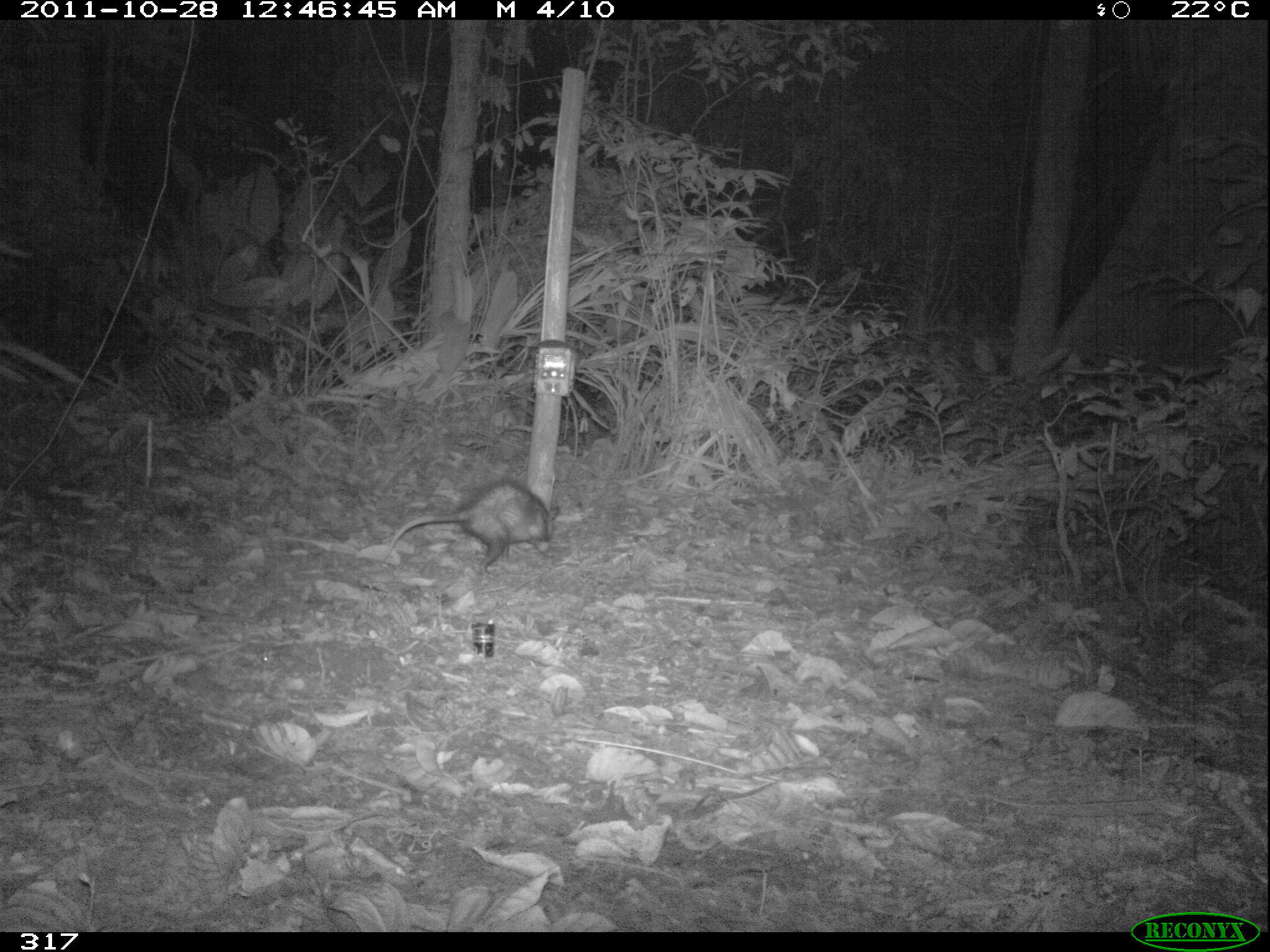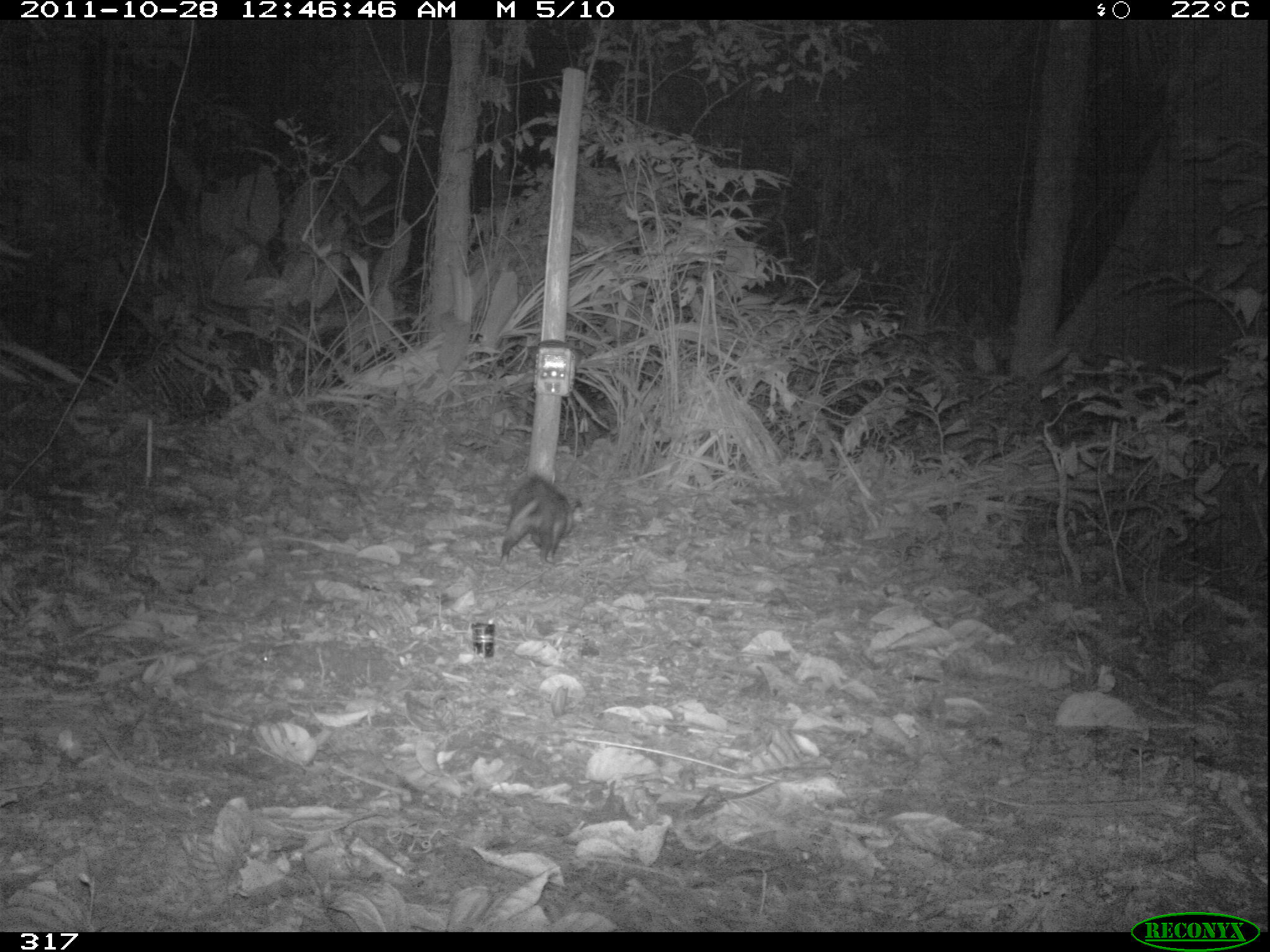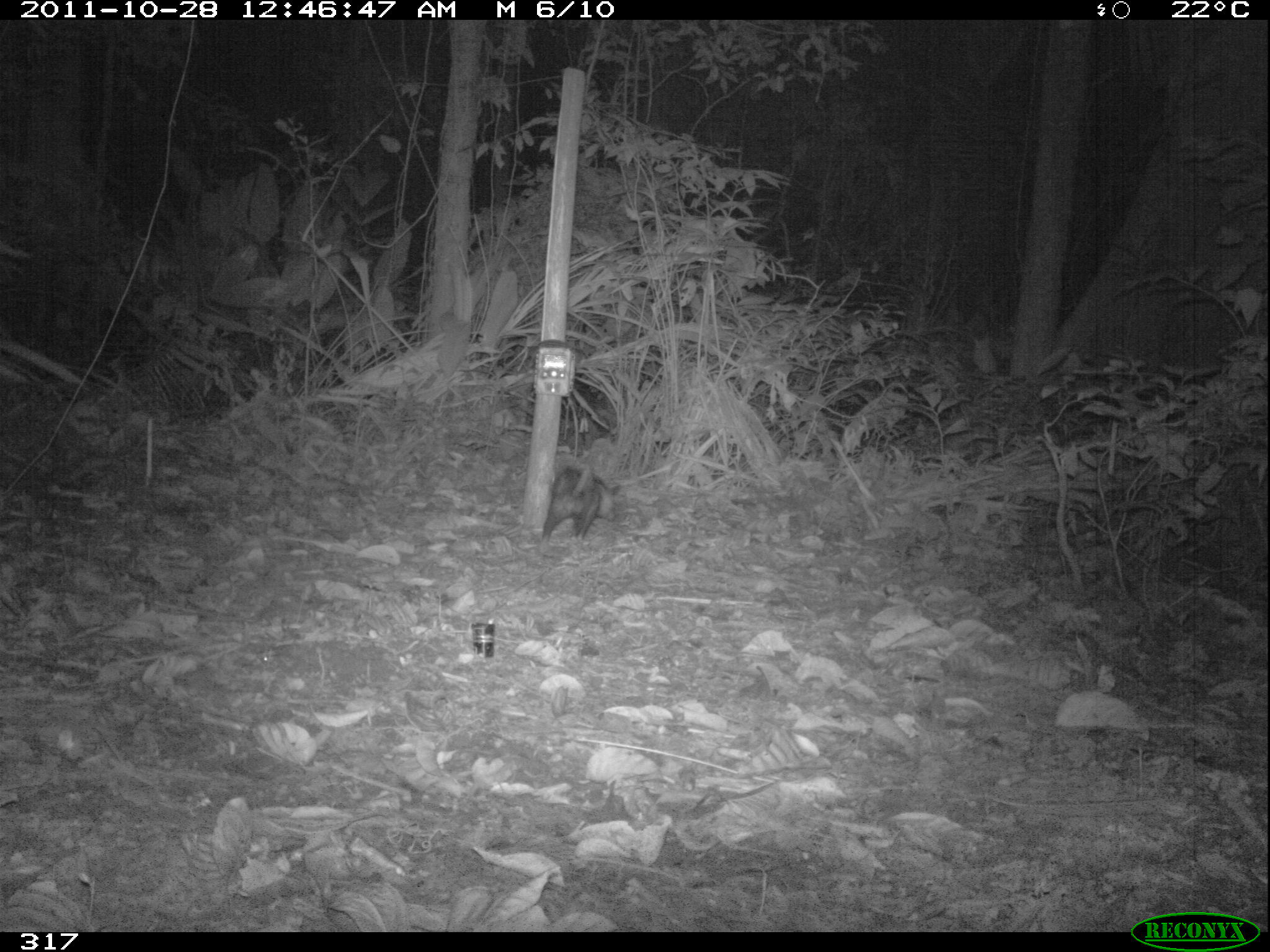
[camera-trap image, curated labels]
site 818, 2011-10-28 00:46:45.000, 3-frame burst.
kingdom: Animalia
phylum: Chordata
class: Mammalia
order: Didelphimorphia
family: Didelphidae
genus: Didelphis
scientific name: Didelphis marsupialis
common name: southern opossum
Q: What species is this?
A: Didelphis marsupialis (southern opossum).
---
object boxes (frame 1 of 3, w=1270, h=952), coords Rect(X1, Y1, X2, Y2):
didelphis marsupialis: Rect(381, 478, 560, 574)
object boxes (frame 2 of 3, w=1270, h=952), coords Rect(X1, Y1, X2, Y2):
didelphis marsupialis: Rect(498, 473, 581, 570)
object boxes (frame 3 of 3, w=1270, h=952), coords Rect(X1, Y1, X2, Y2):
didelphis marsupialis: Rect(538, 462, 621, 550)